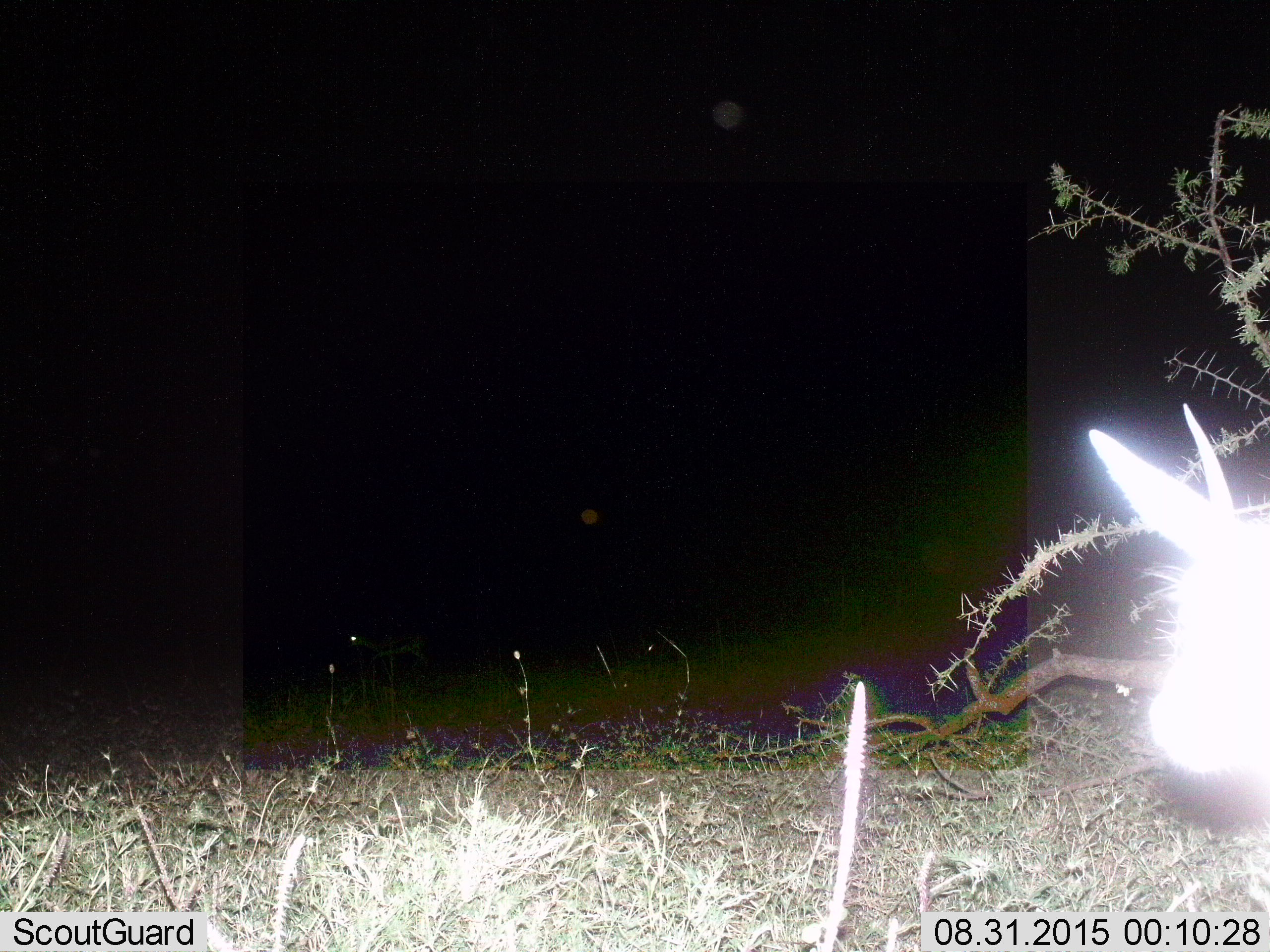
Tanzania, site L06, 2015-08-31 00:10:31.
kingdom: Animalia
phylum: Chordata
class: Mammalia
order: Artiodactyla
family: Bovidae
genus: Eudorcas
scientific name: Eudorcas thomsonii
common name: thomson's gazelle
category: gazellethomsons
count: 1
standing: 67%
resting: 0%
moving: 33%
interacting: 0%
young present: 0%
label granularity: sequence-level